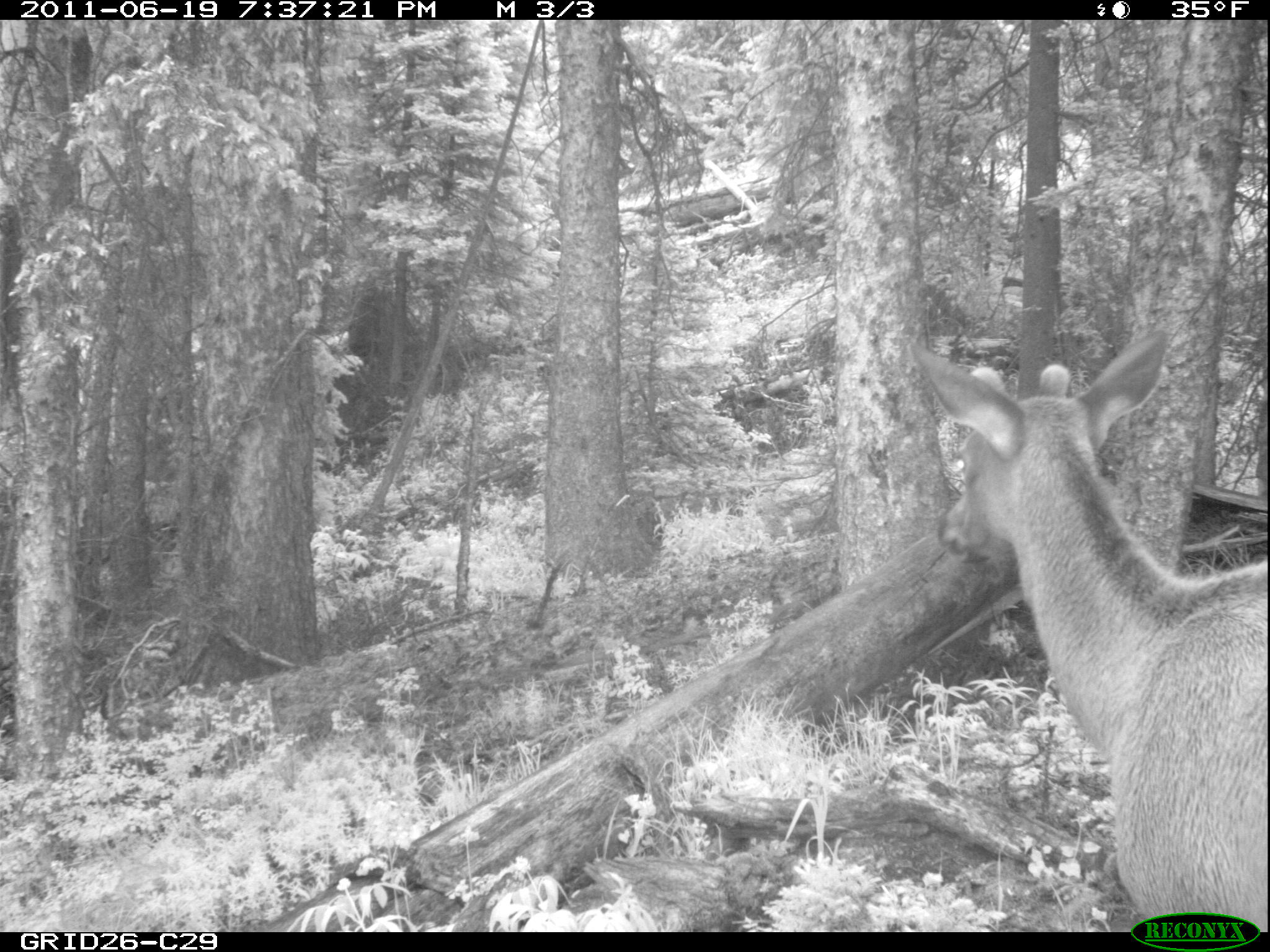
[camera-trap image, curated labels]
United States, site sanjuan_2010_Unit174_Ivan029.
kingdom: Animalia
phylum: Chordata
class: Mammalia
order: Artiodactyla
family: Cervidae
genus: Cervus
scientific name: Cervus elaphus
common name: red deer